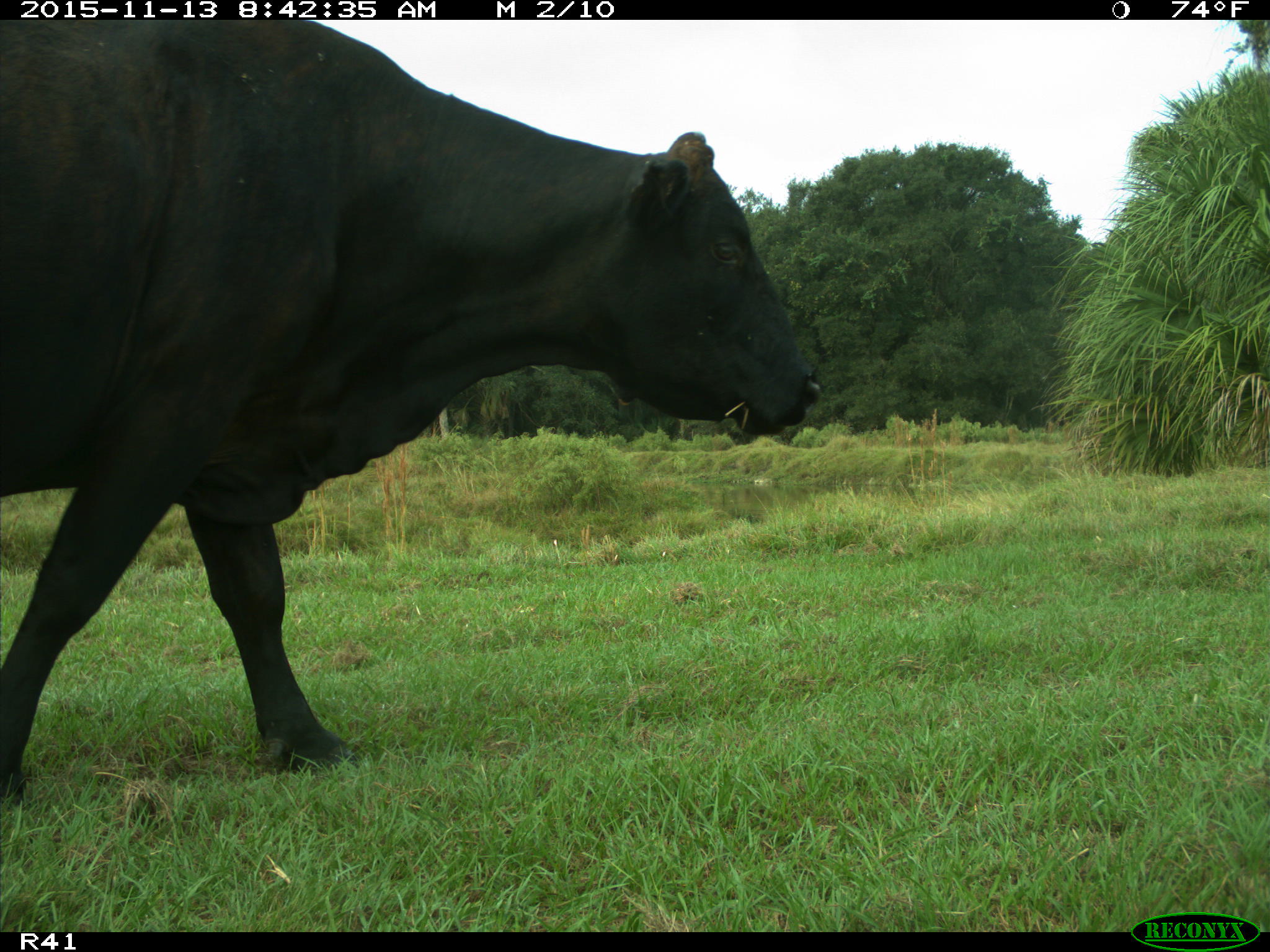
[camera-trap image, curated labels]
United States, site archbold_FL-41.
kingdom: Animalia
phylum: Chordata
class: Mammalia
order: Artiodactyla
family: Bovidae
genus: Bos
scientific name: Bos taurus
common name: domestic cow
Bos taurus (domestic cow).